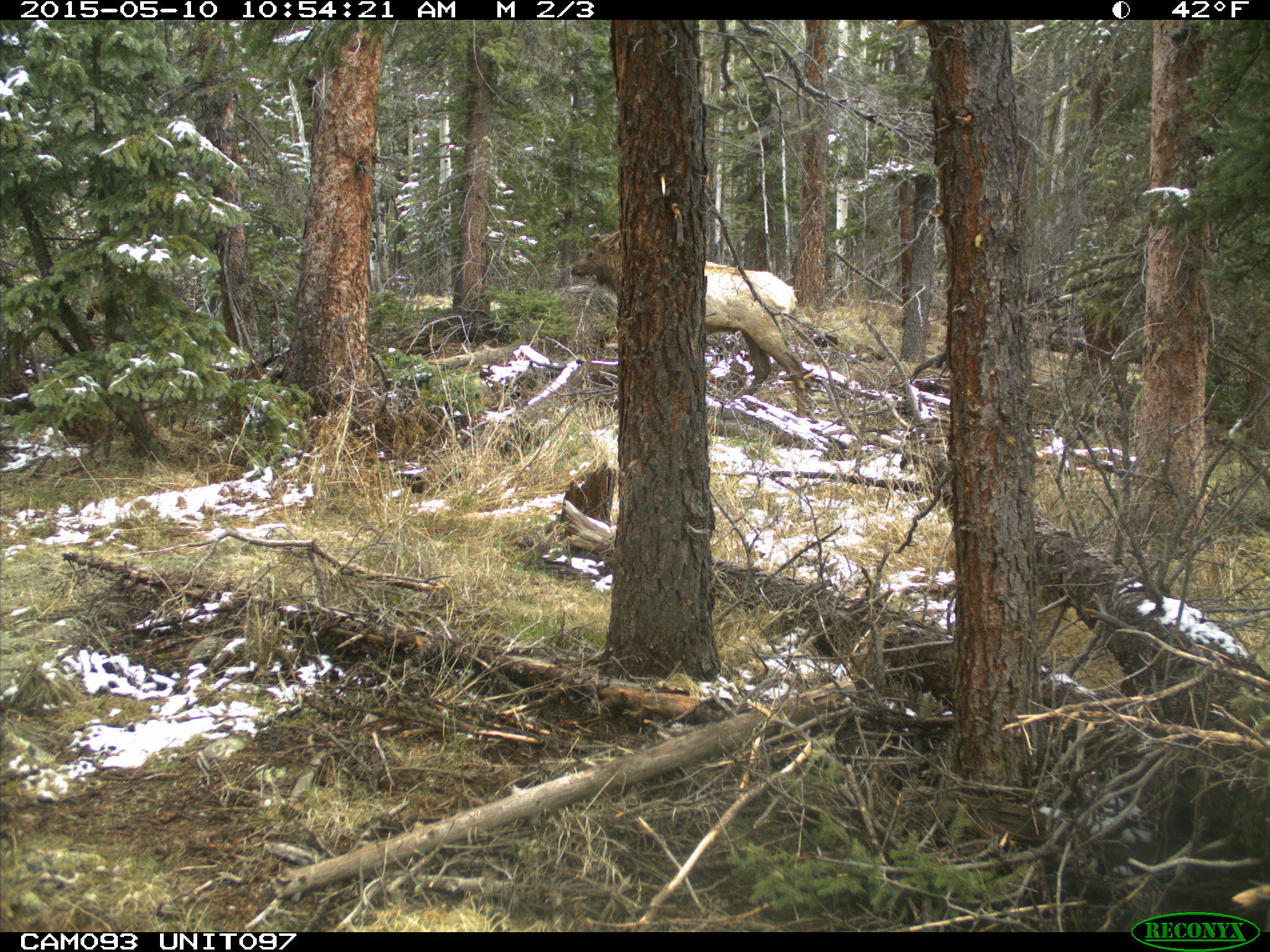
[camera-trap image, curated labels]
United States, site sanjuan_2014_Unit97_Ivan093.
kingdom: Animalia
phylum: Chordata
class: Mammalia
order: Artiodactyla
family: Cervidae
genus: Cervus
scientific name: Cervus elaphus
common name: red deer